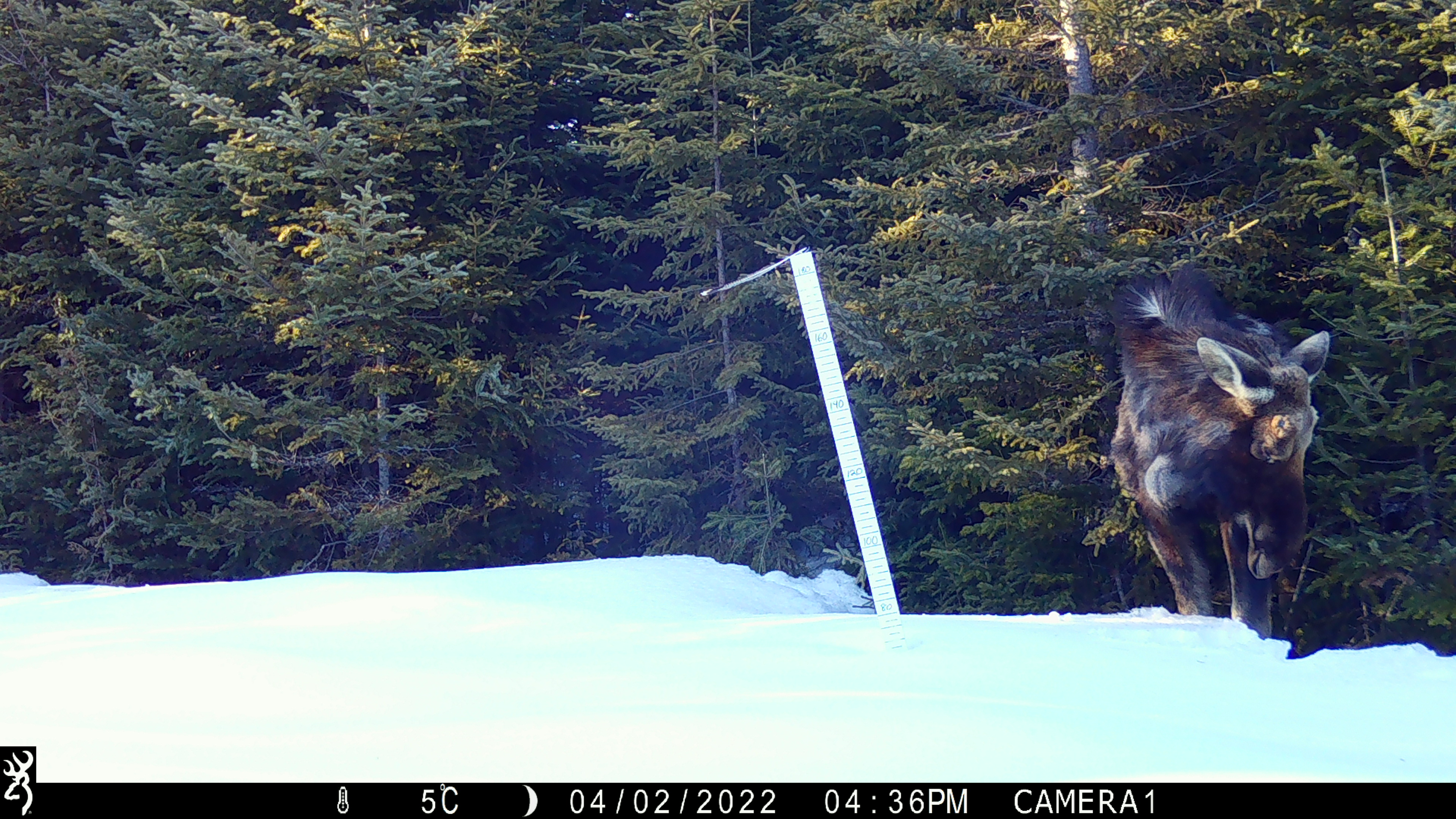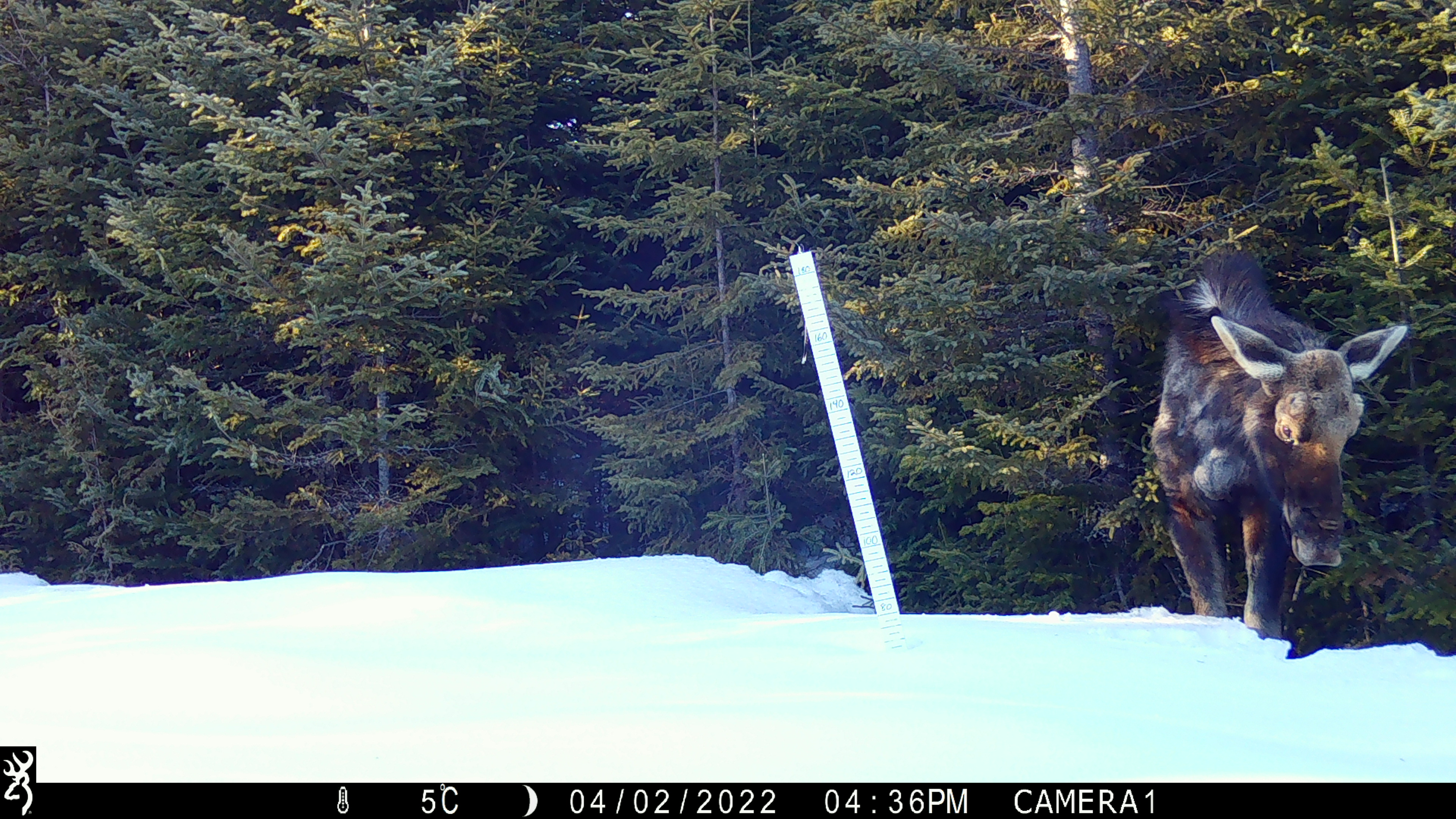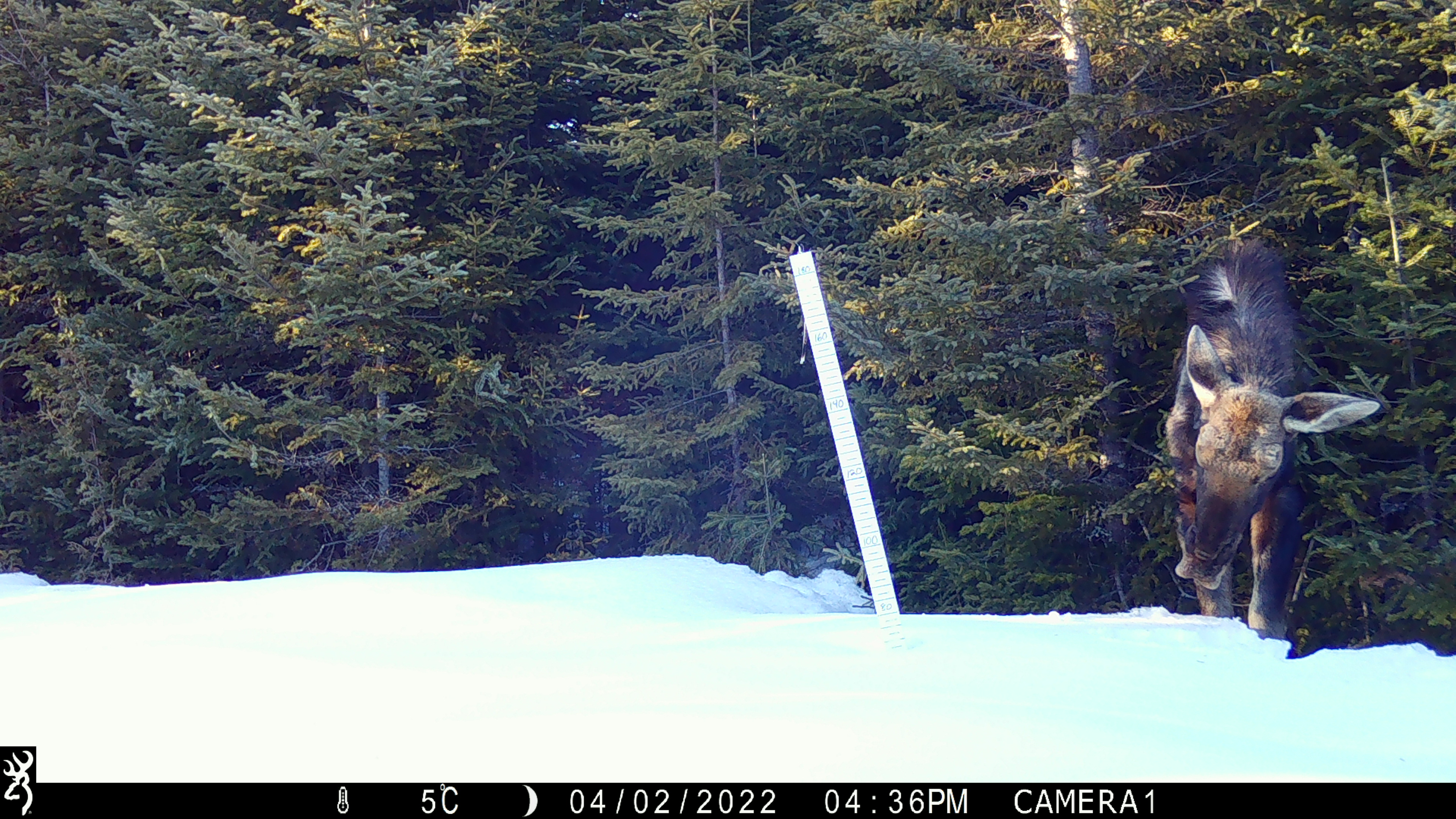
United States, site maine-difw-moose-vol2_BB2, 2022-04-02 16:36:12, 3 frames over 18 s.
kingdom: Animalia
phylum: Chordata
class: Mammalia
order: Artiodactyla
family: Cervidae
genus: Alces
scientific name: Alces alces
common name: moose